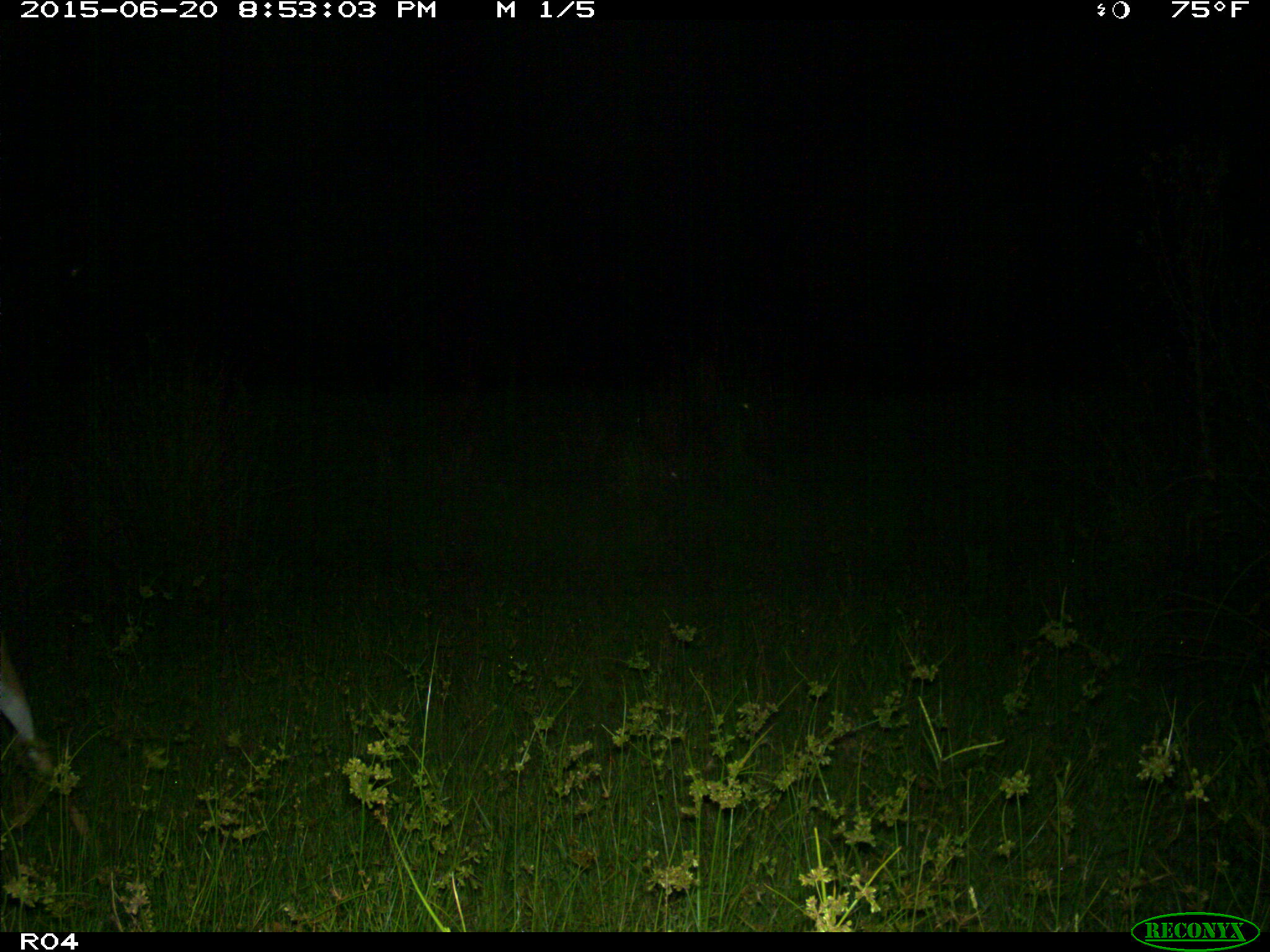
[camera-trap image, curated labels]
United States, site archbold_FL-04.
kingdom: Animalia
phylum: Chordata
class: Mammalia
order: Artiodactyla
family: Cervidae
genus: Odocoileus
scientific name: Odocoileus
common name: deer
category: unidentified deer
Unidentified deer (deer) (Odocoileus).